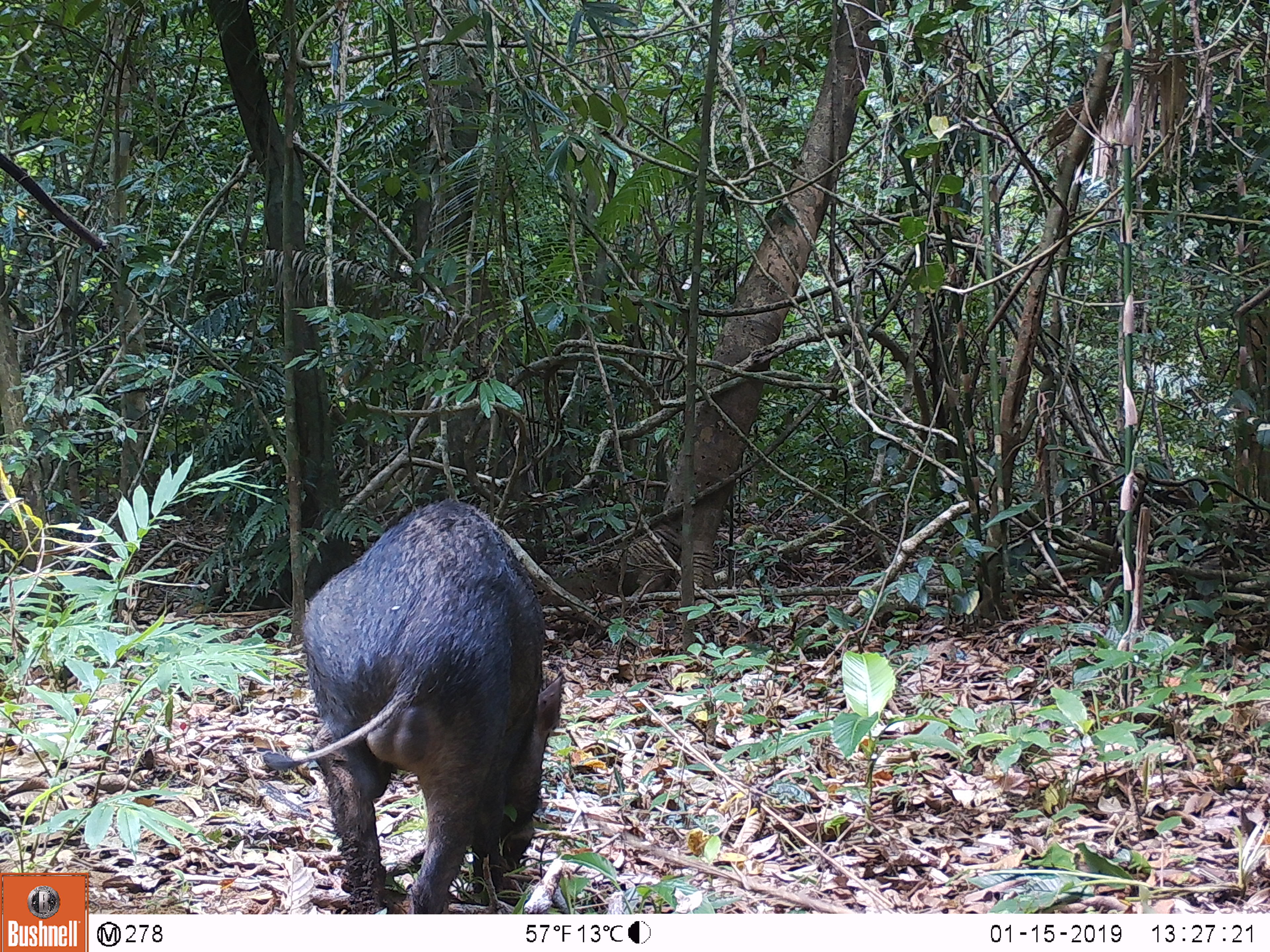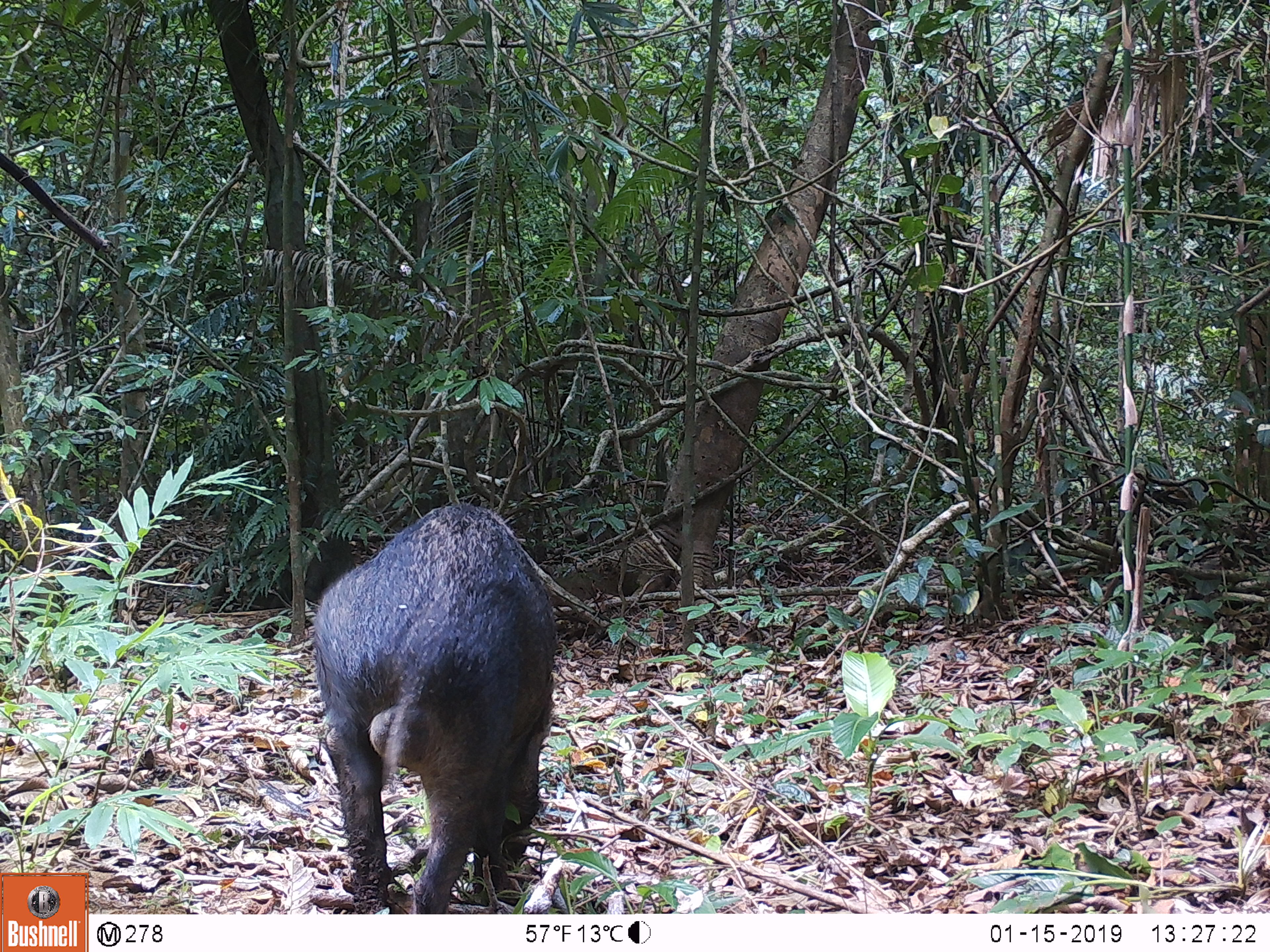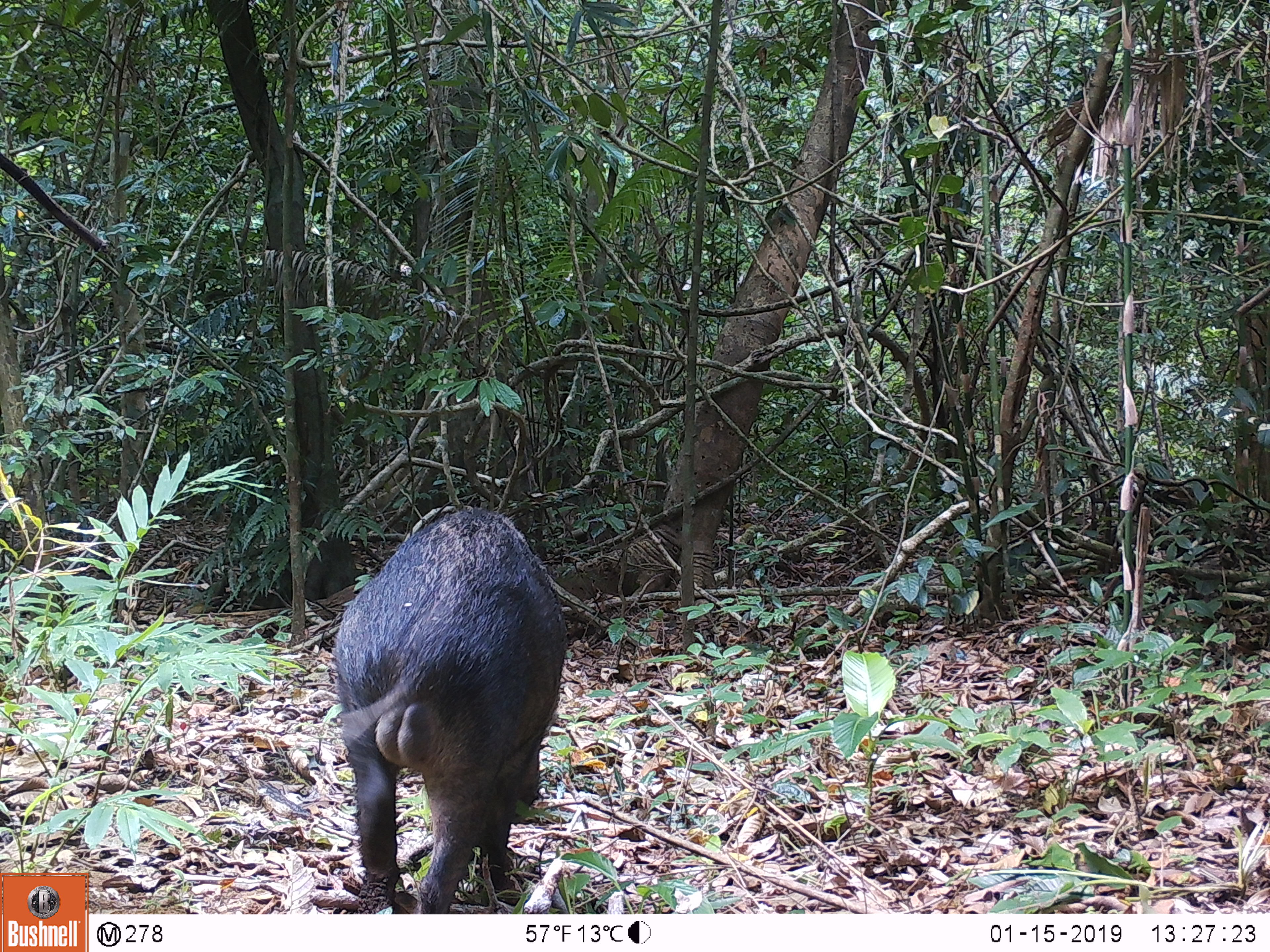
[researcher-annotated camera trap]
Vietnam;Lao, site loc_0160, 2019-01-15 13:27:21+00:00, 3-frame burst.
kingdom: Animalia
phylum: Chordata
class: Mammalia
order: Artiodactyla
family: Suidae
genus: Sus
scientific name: Sus scrofa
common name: eurasian wild pig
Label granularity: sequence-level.